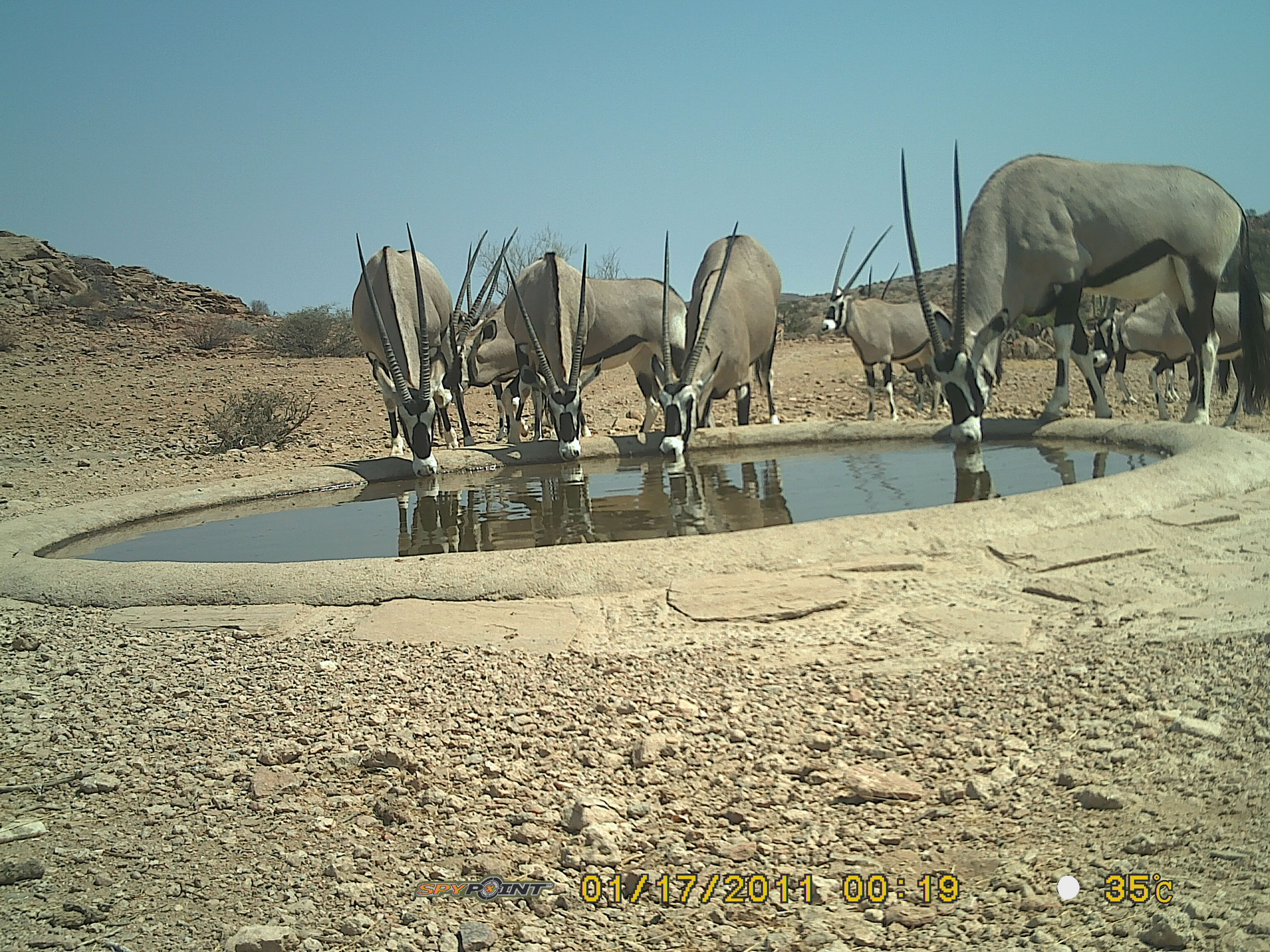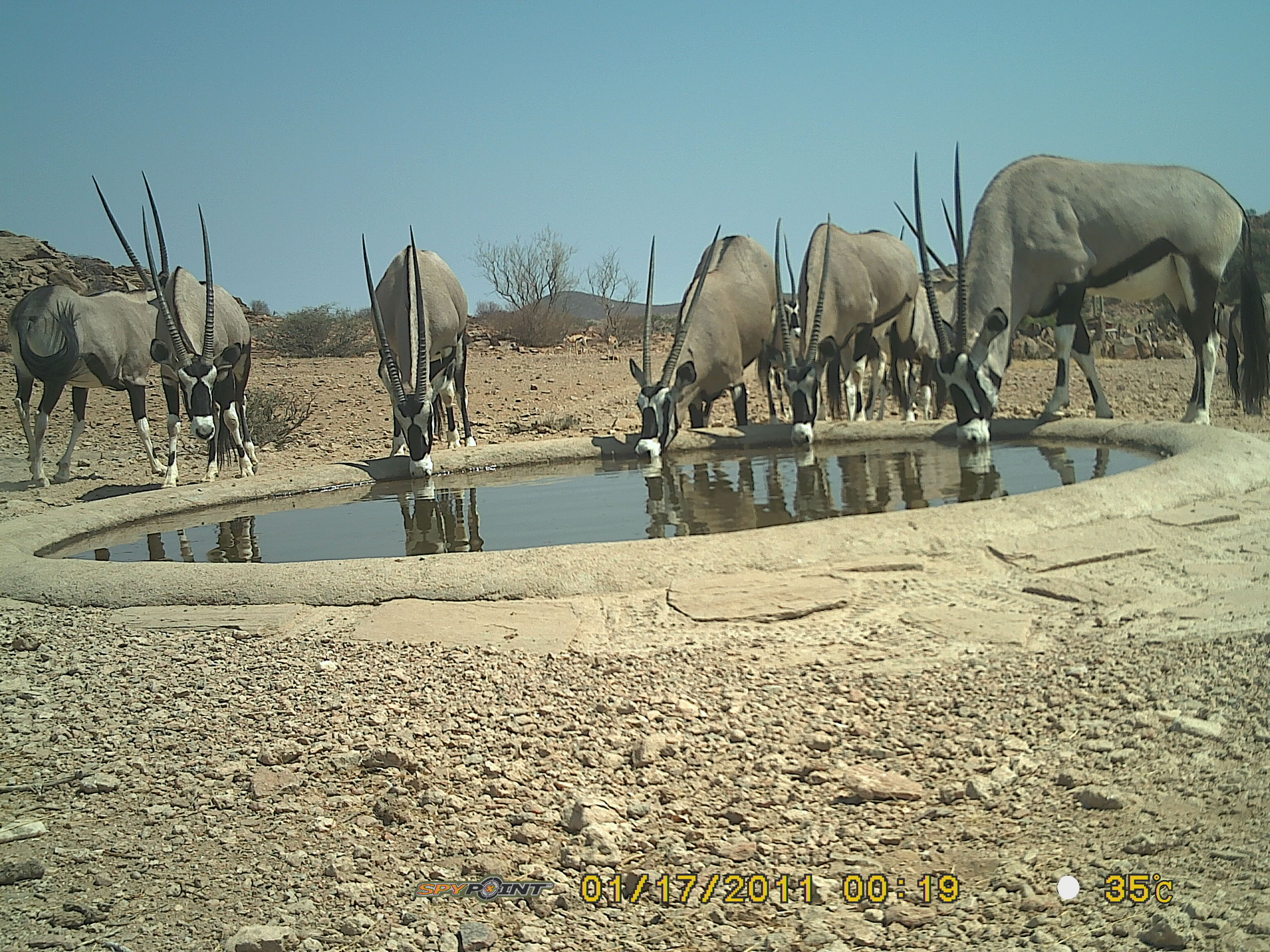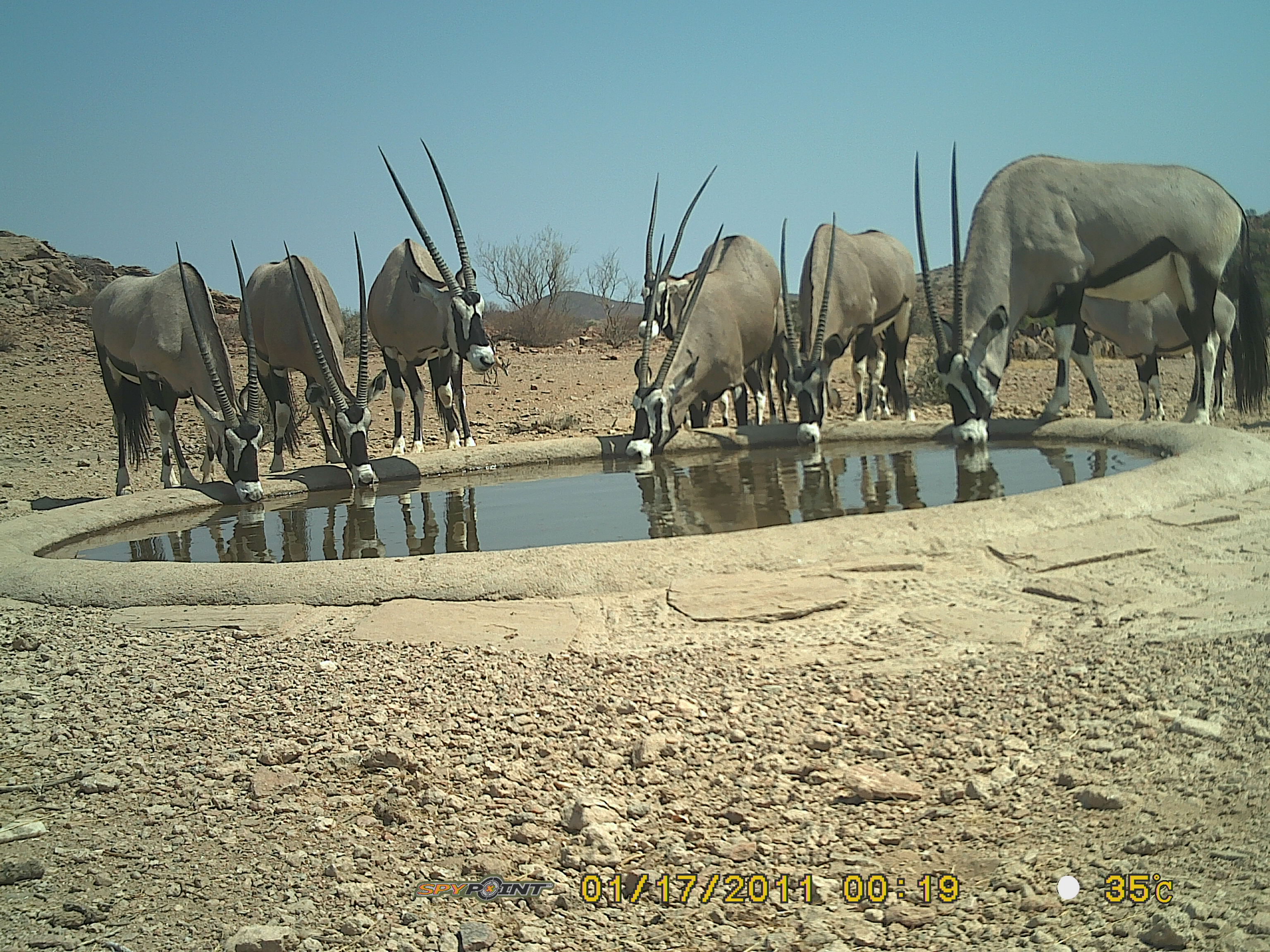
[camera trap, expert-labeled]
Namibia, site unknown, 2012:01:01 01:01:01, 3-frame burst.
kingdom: Animalia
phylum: Chordata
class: Mammalia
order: Artiodactyla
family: Bovidae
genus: Oryx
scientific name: Oryx gazella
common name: gemsbok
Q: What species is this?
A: Oryx gazella (gemsbok).